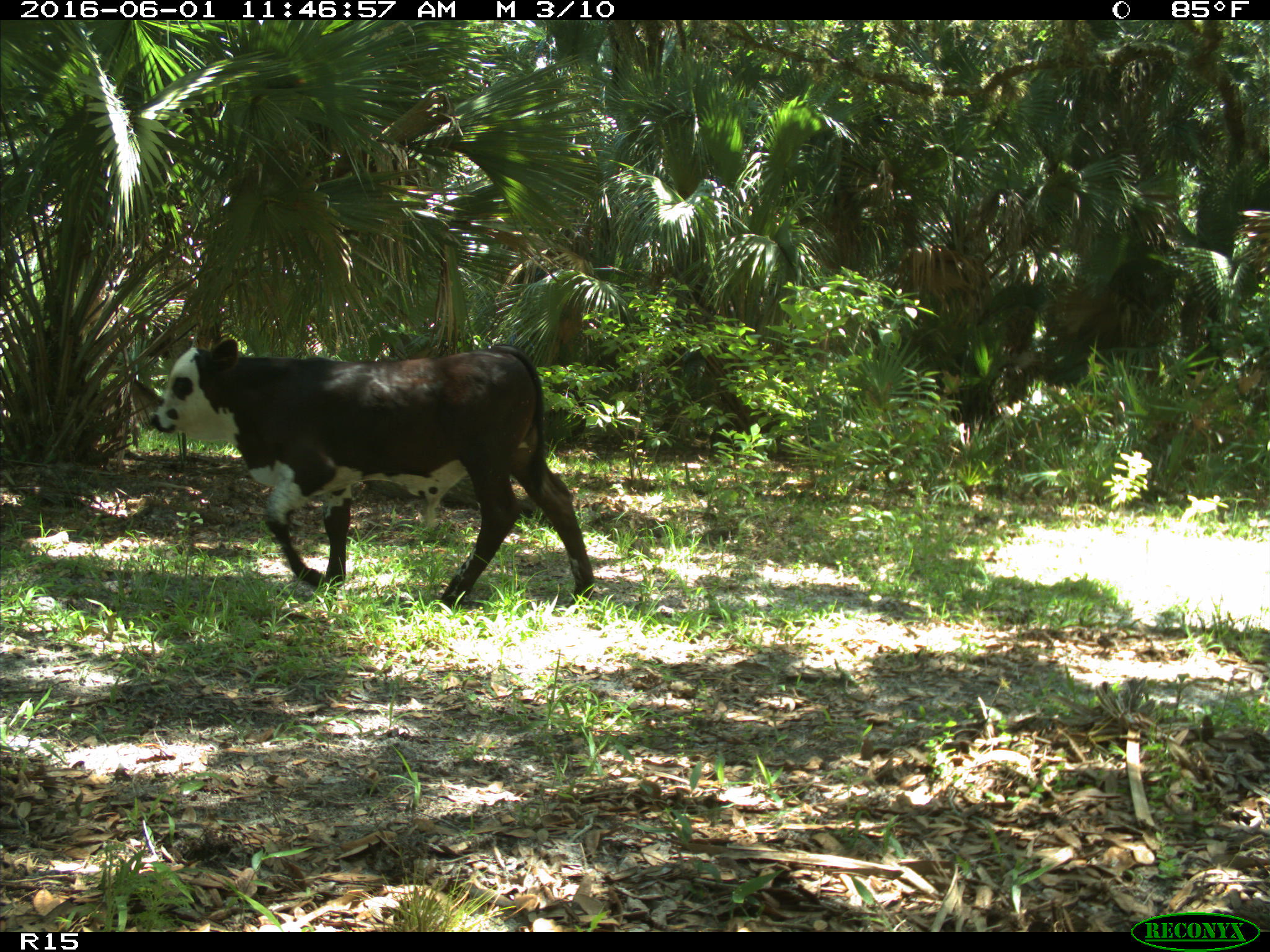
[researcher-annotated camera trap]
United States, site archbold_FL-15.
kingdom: Animalia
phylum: Chordata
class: Mammalia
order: Artiodactyla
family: Bovidae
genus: Bos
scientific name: Bos taurus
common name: domestic cow